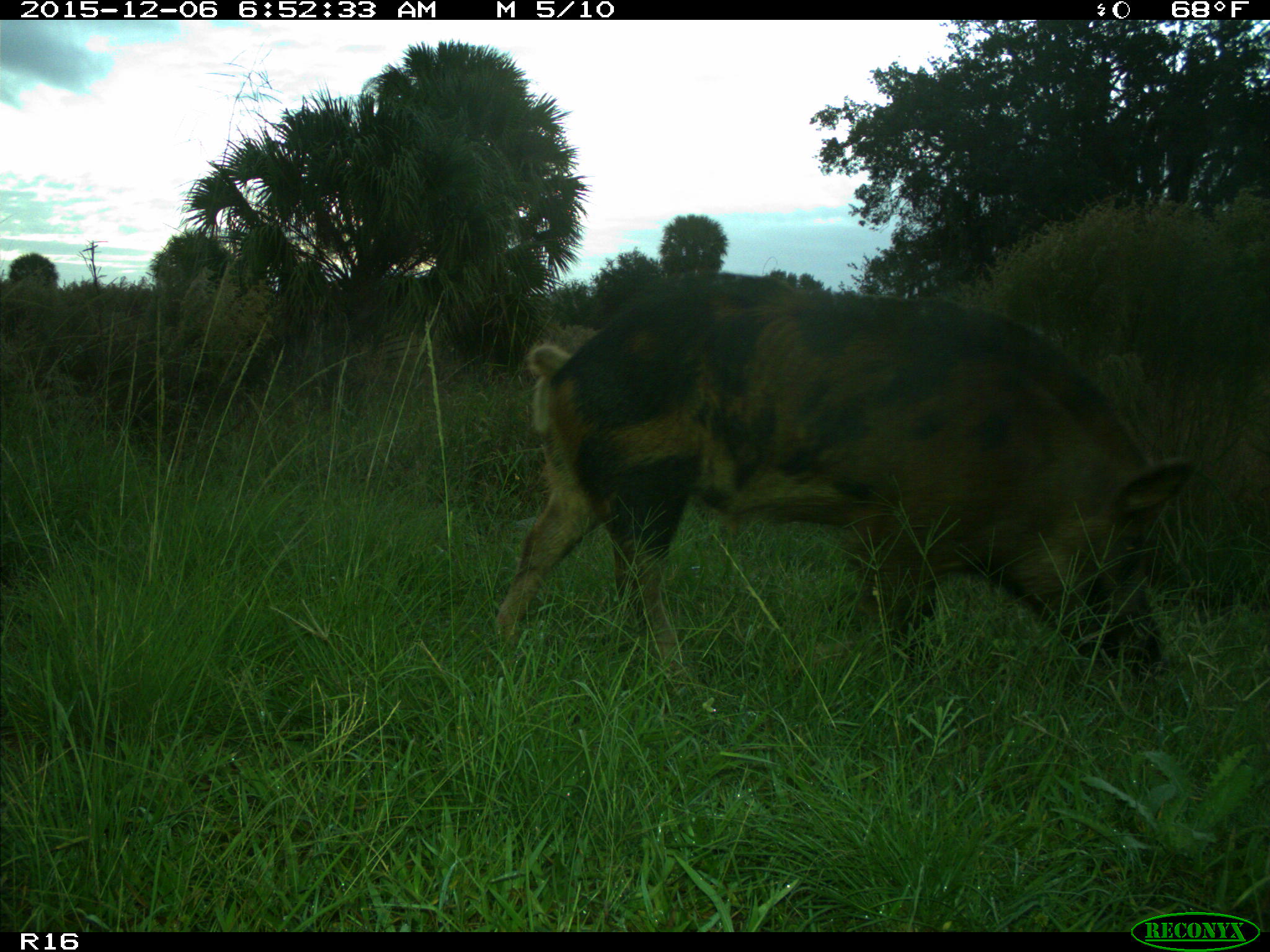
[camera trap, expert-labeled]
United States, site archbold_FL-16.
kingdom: Animalia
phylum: Chordata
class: Mammalia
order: Artiodactyla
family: Suidae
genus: Sus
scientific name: Sus scrofa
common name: wild boar